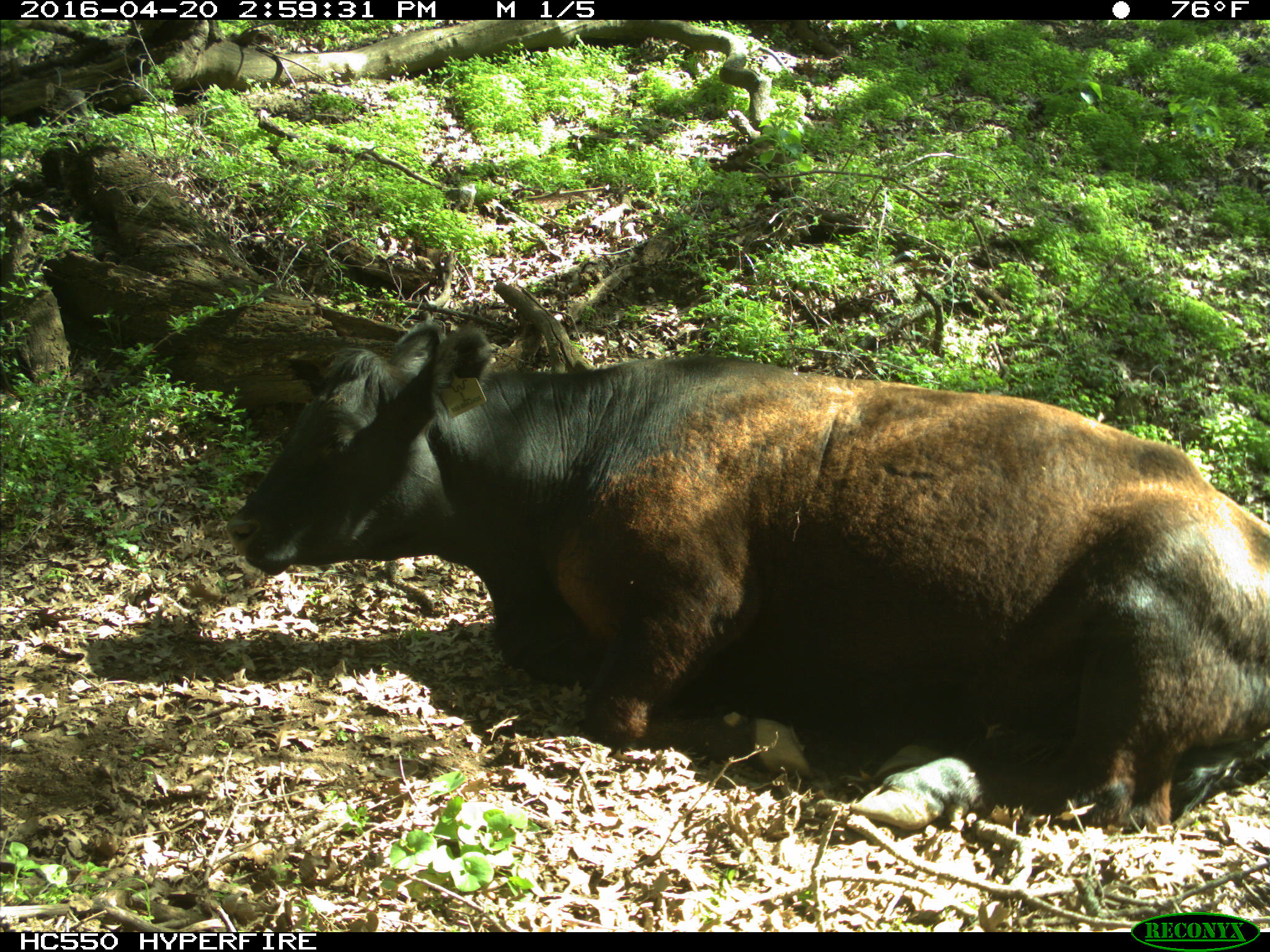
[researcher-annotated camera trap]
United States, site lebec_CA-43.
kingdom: Animalia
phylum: Chordata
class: Mammalia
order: Artiodactyla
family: Bovidae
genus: Bos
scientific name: Bos taurus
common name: domestic cow